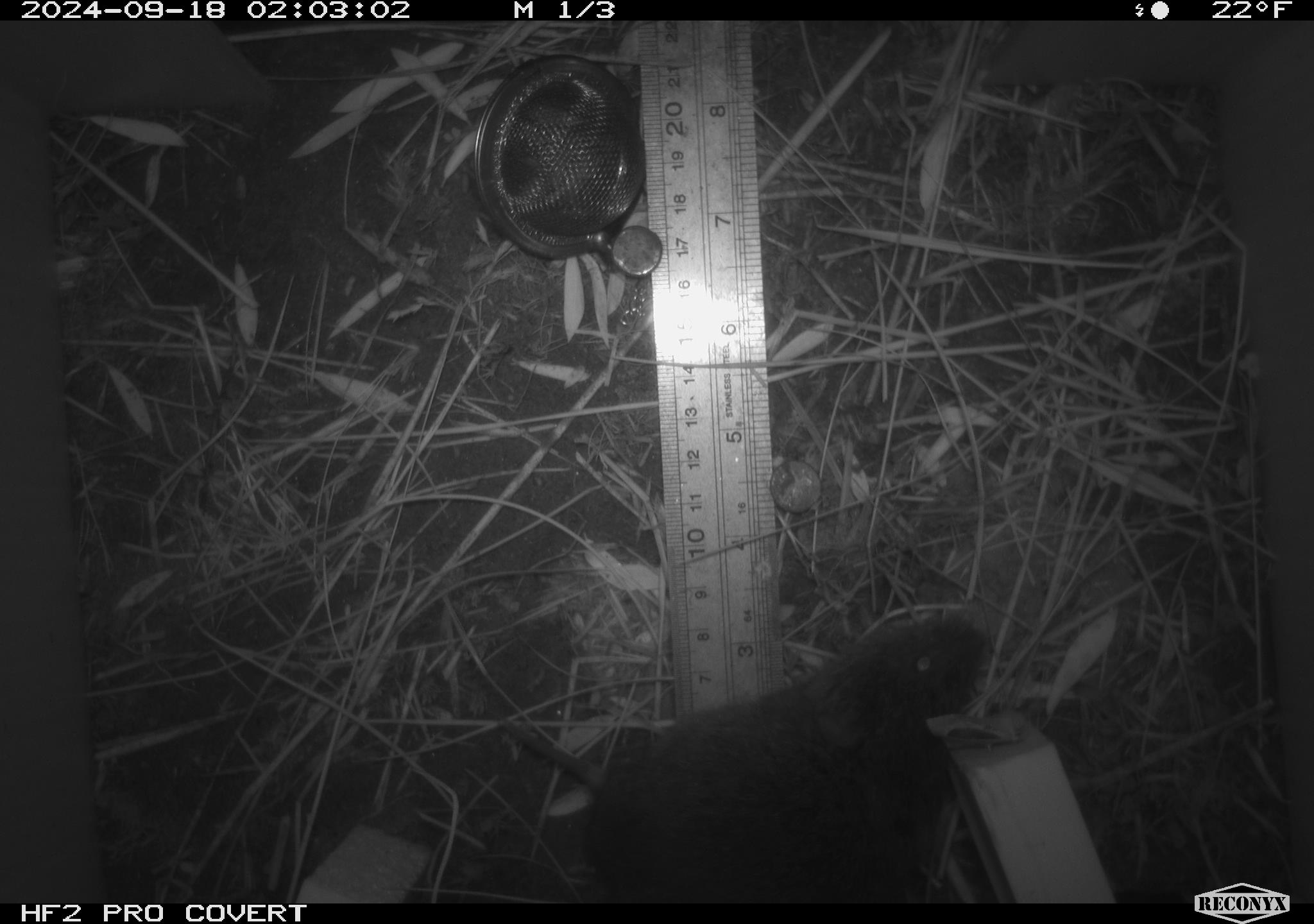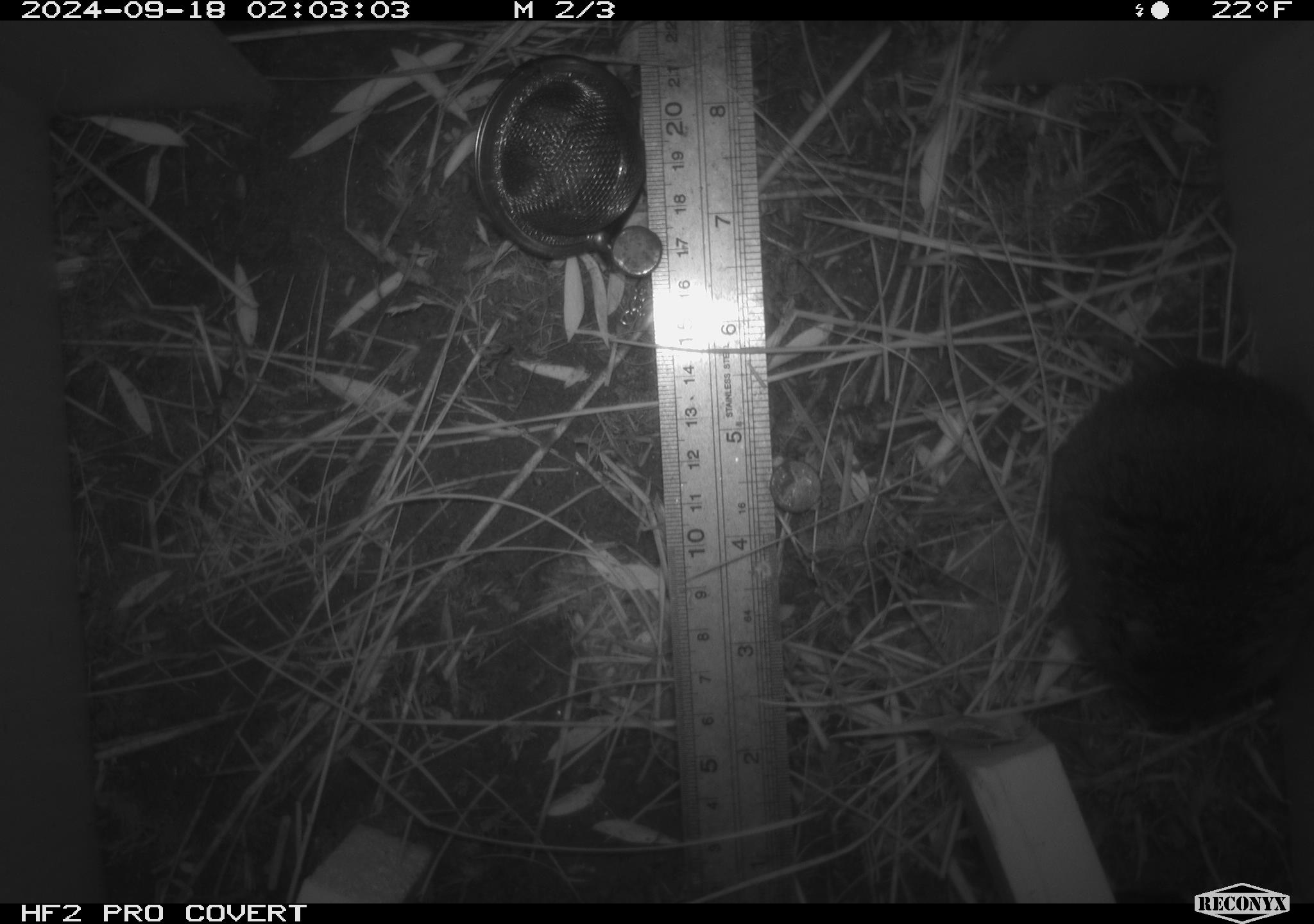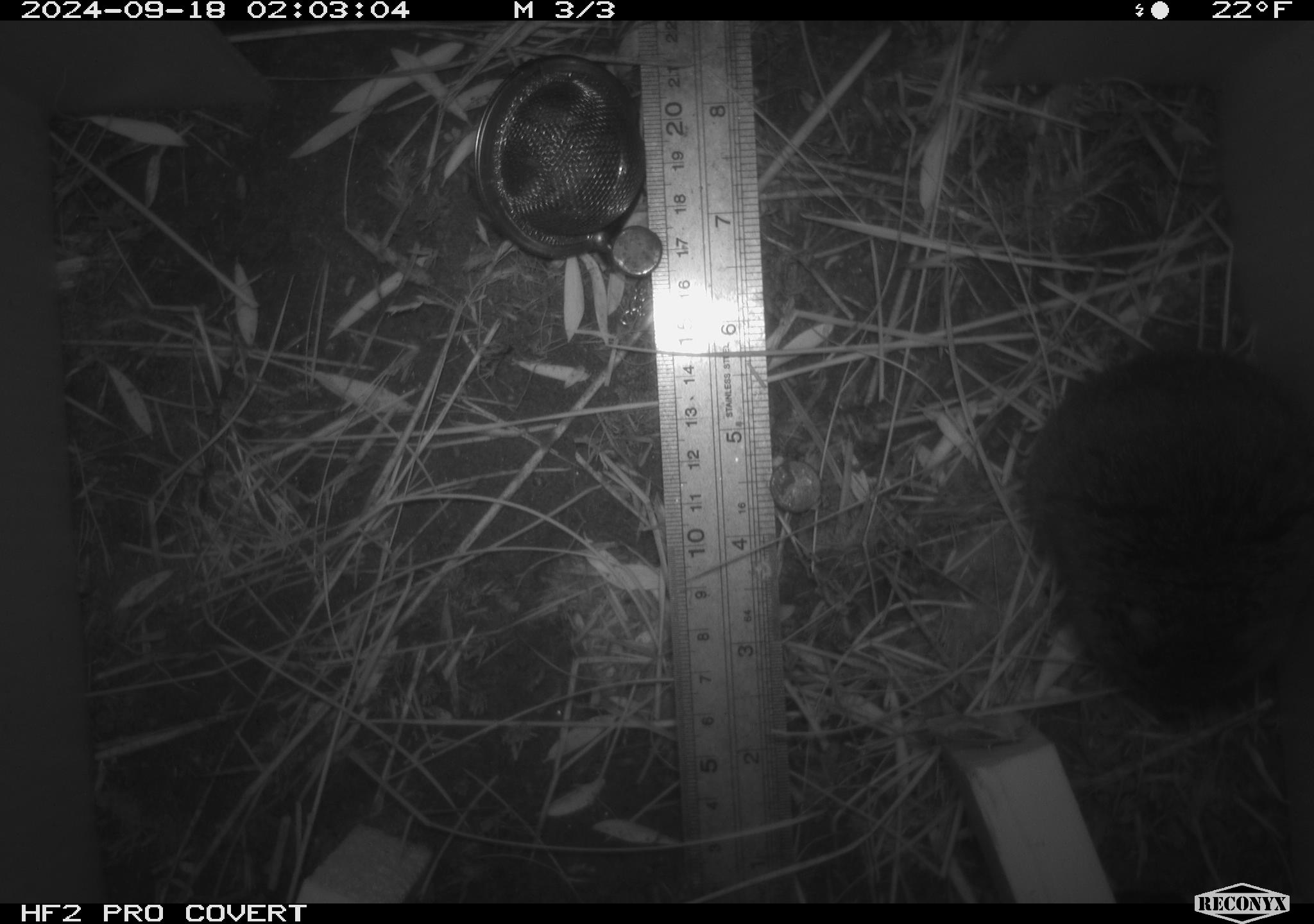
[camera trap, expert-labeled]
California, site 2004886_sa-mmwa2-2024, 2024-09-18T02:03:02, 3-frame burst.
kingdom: Animalia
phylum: Chordata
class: Mammalia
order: Rodentia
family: Cricetidae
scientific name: Arvicolinae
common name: voles, lemmings, and muskrats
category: arvicolinae subfamily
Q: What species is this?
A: Arvicolinae subfamily (voles, lemmings, and muskrats) (Arvicolinae).